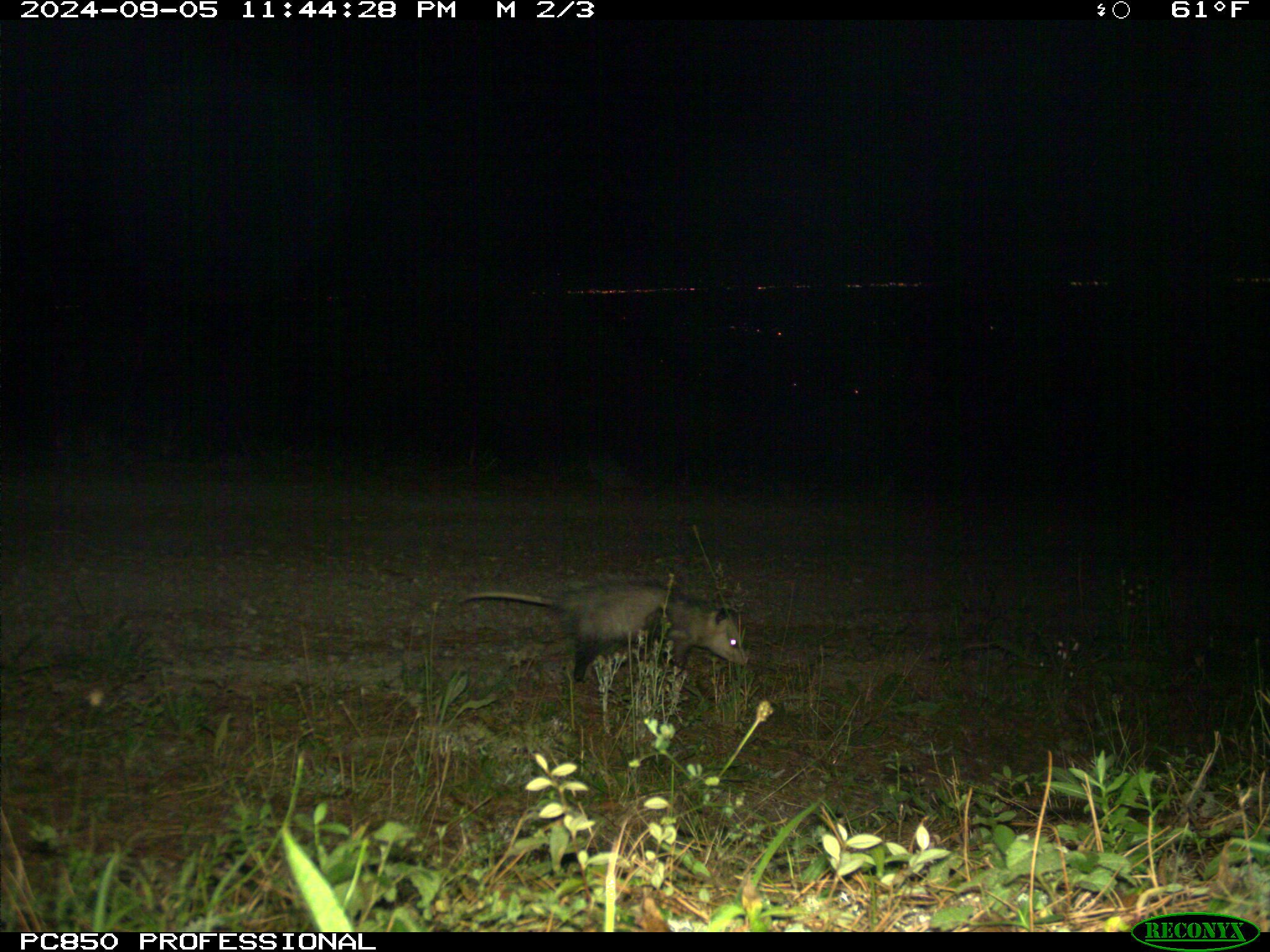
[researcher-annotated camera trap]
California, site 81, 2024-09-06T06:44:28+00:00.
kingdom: Animalia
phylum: Chordata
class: Mammalia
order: Didelphimorphia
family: Didelphidae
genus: Didelphis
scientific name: Didelphis virginiana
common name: virginia opossum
Virginia opossum (Didelphis virginiana).